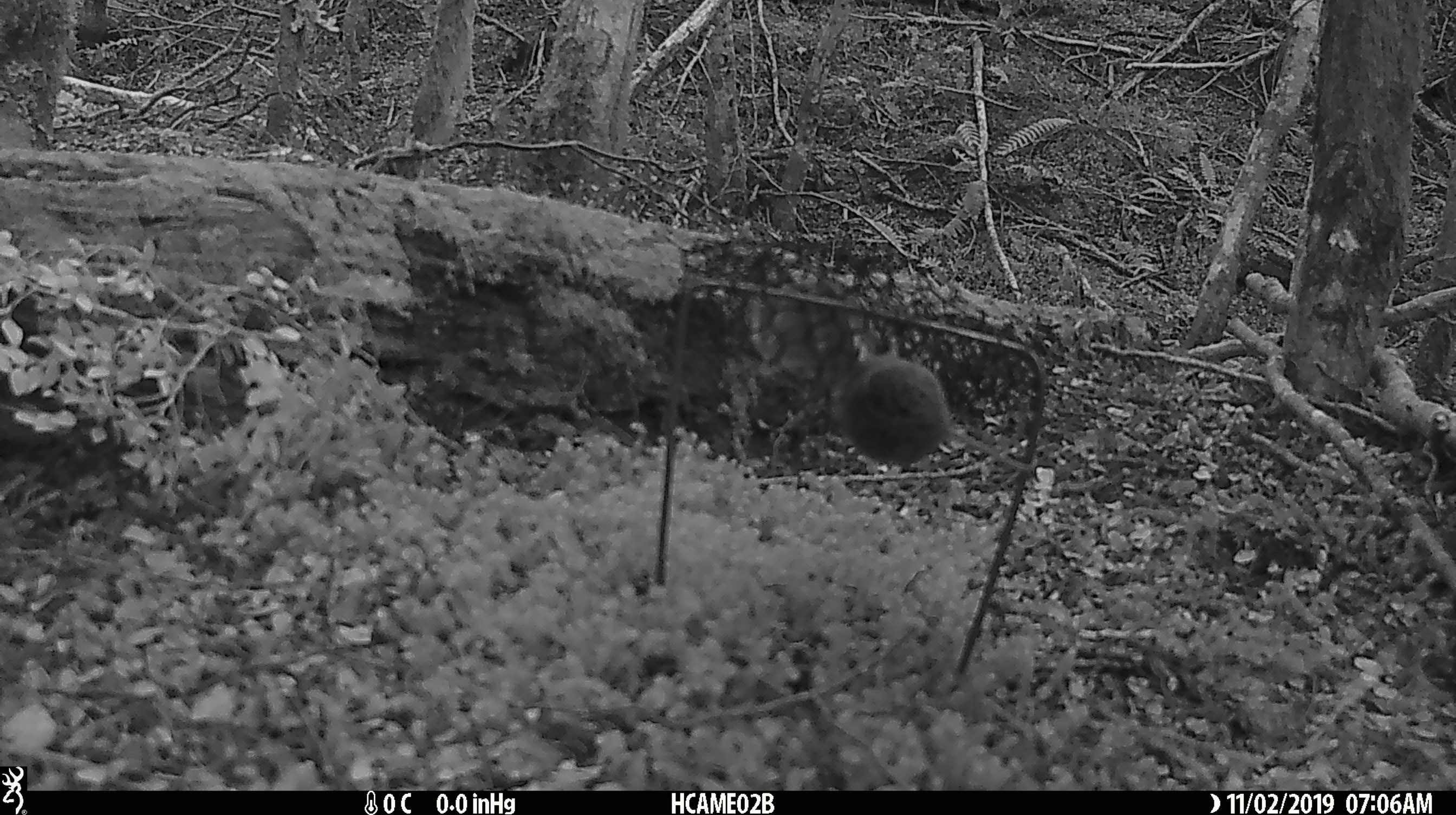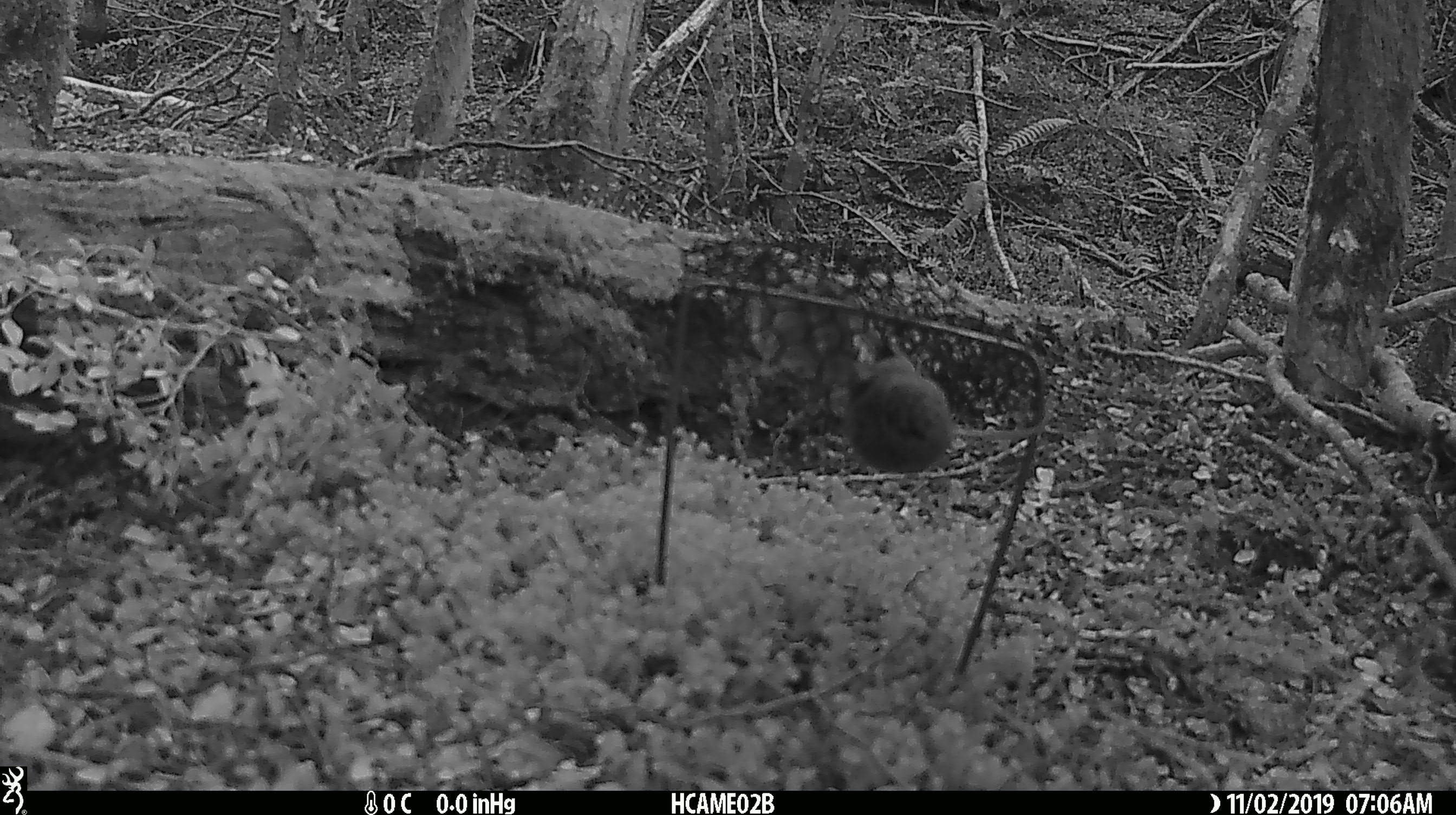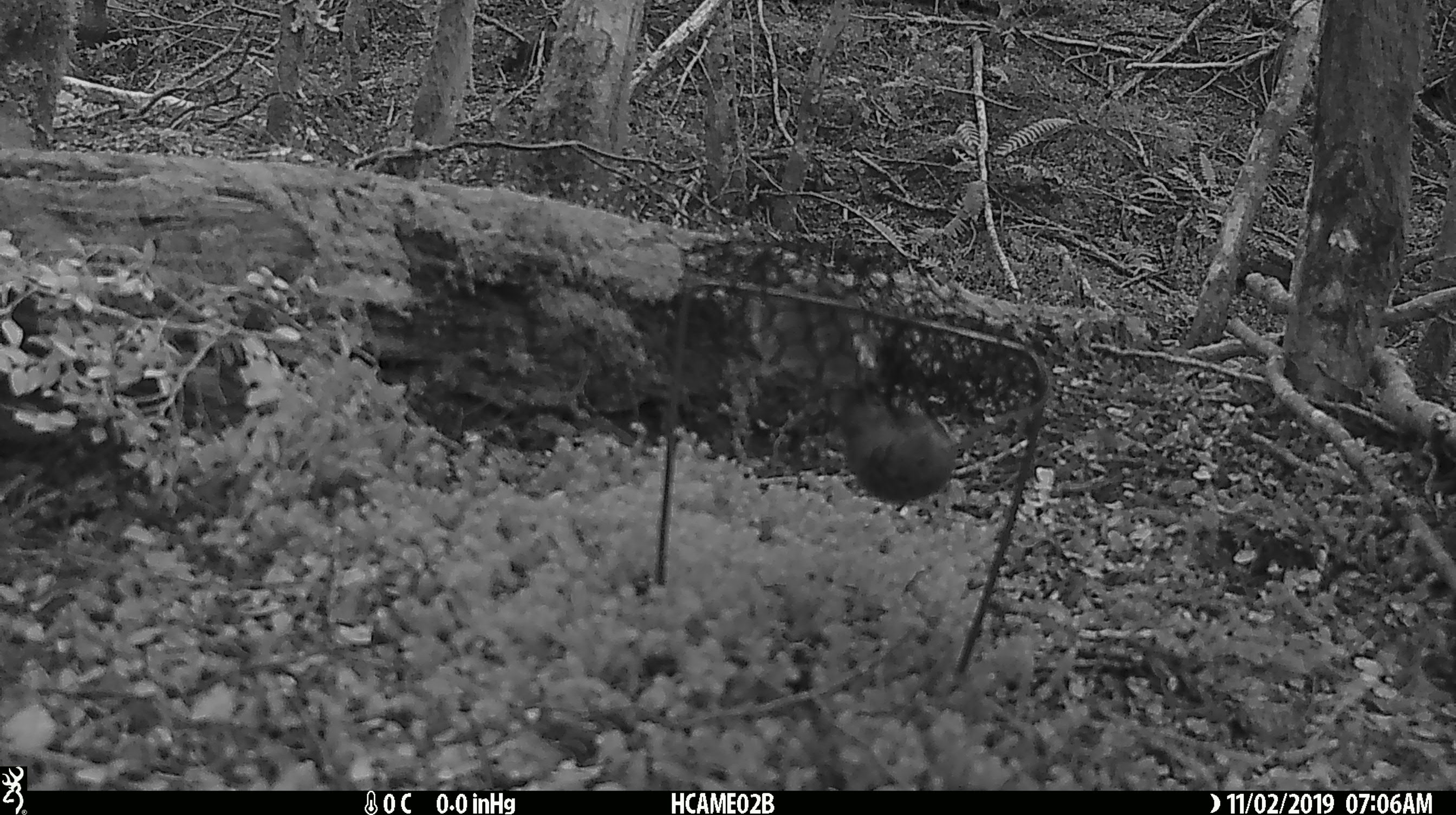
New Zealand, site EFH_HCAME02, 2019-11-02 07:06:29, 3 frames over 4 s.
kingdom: Animalia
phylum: Chordata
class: Mammalia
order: Rodentia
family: Muridae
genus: Mus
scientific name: Mus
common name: mouse